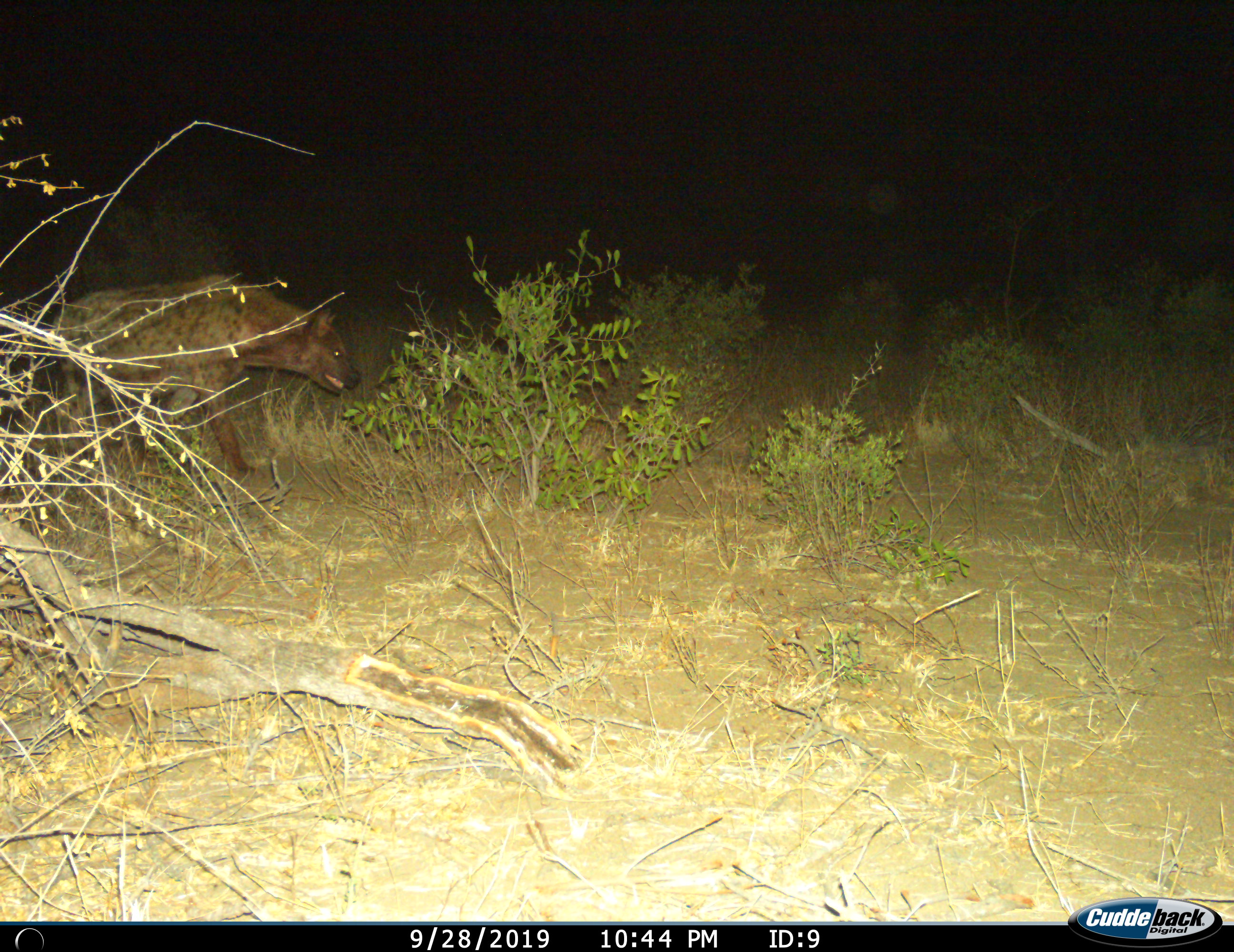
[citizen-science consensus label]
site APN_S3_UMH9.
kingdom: Animalia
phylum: Chordata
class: Mammalia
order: Carnivora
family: Hyaenidae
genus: Crocuta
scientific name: Crocuta crocuta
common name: spotted hyena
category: hyenaspotted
Hyenaspotted (spotted hyena) (Crocuta crocuta), count 1. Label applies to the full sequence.